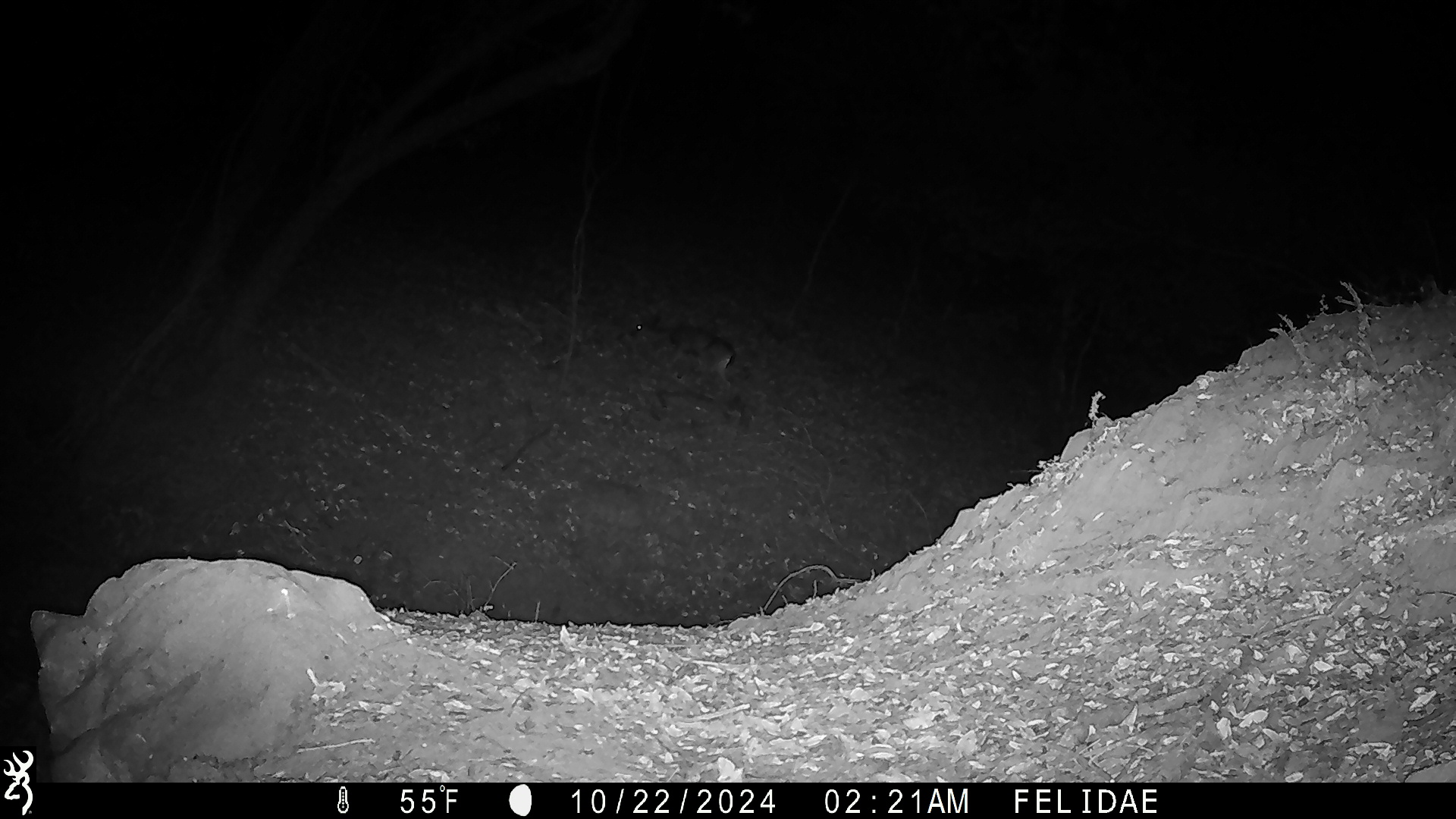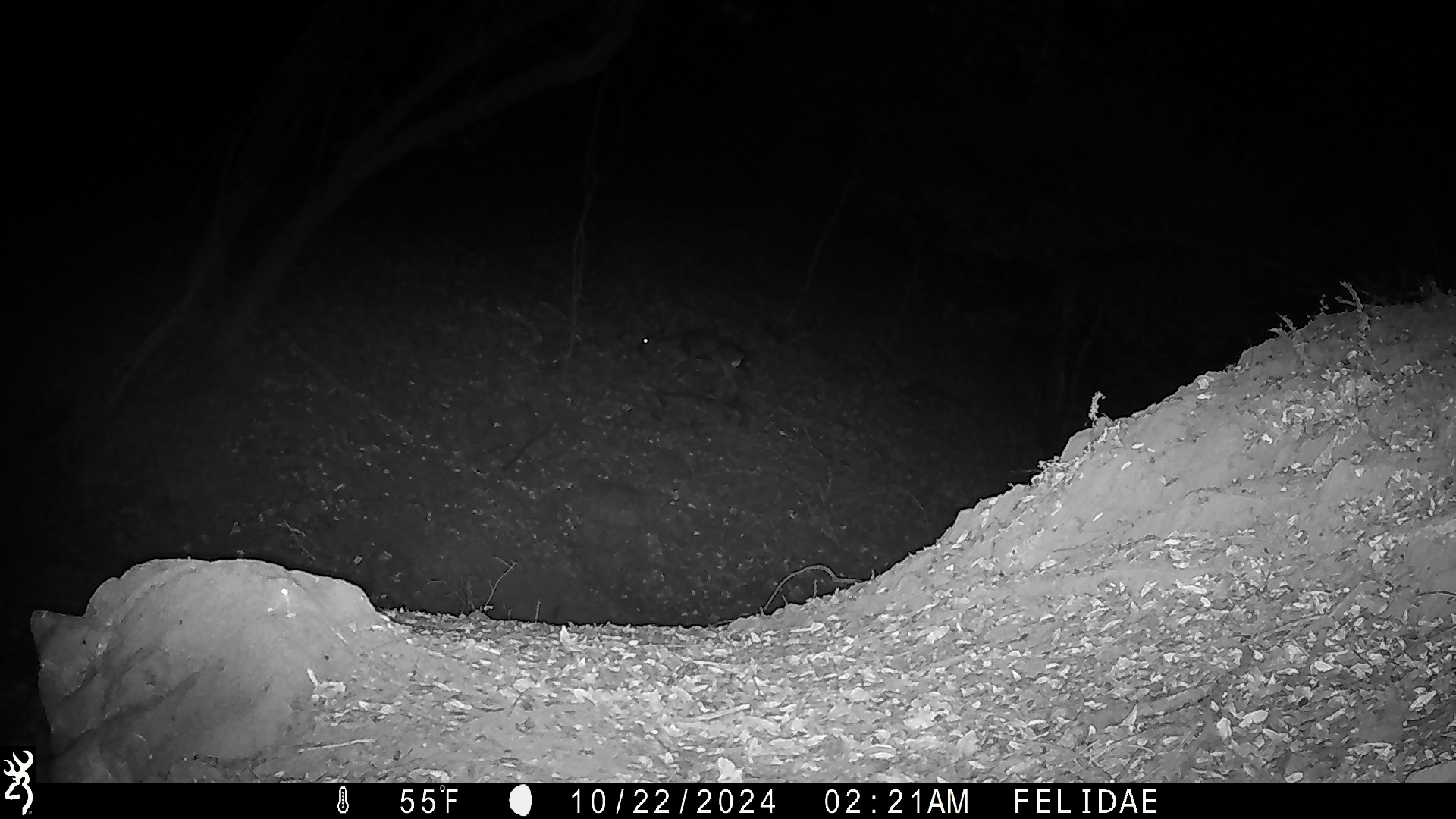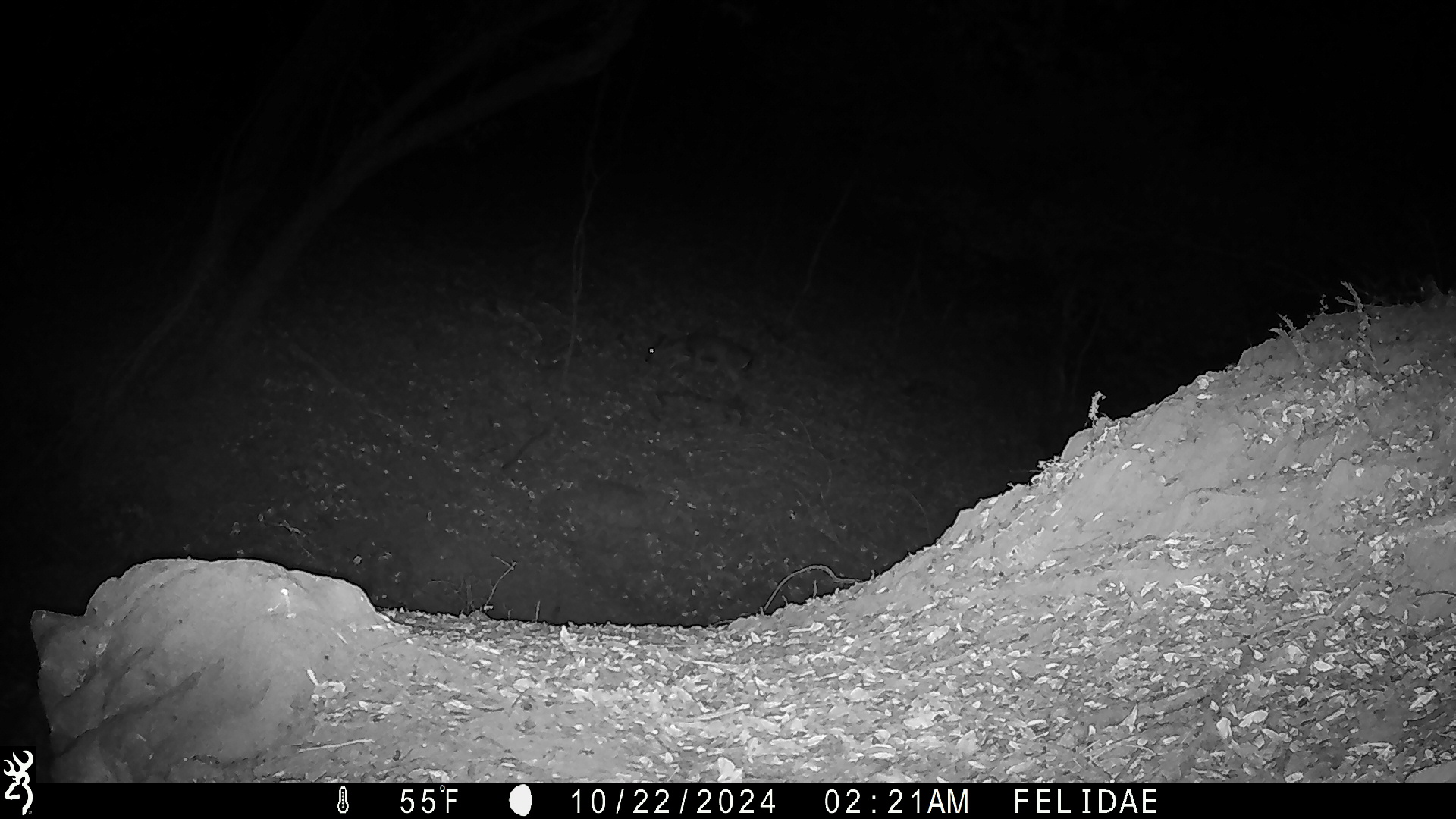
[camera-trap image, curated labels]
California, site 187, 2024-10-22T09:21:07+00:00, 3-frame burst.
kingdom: Animalia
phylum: Chordata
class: Mammalia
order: Artiodactyla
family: Cervidae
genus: Odocoileus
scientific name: Odocoileus hemionus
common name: mule deer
Mule deer (Odocoileus hemionus).